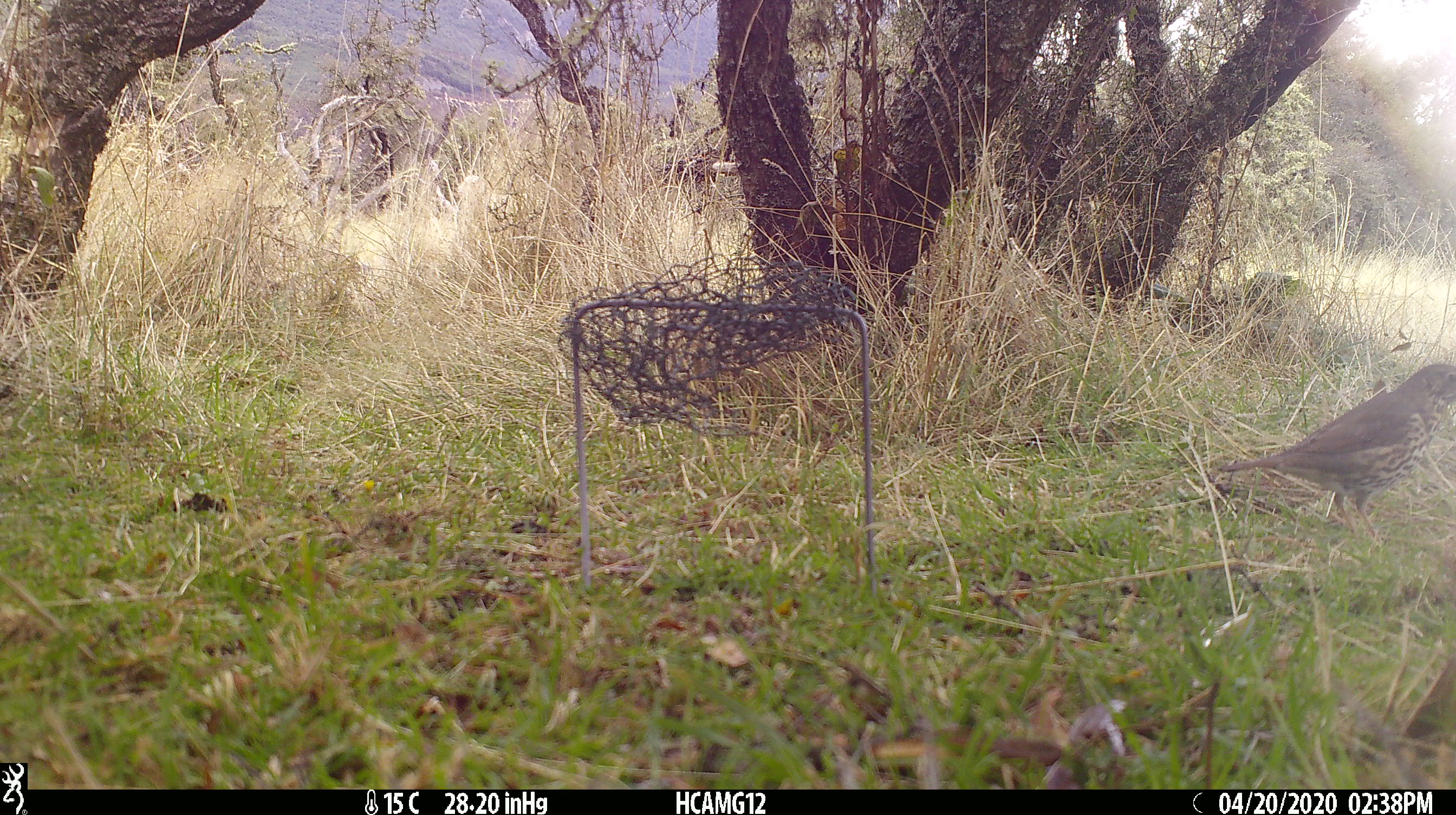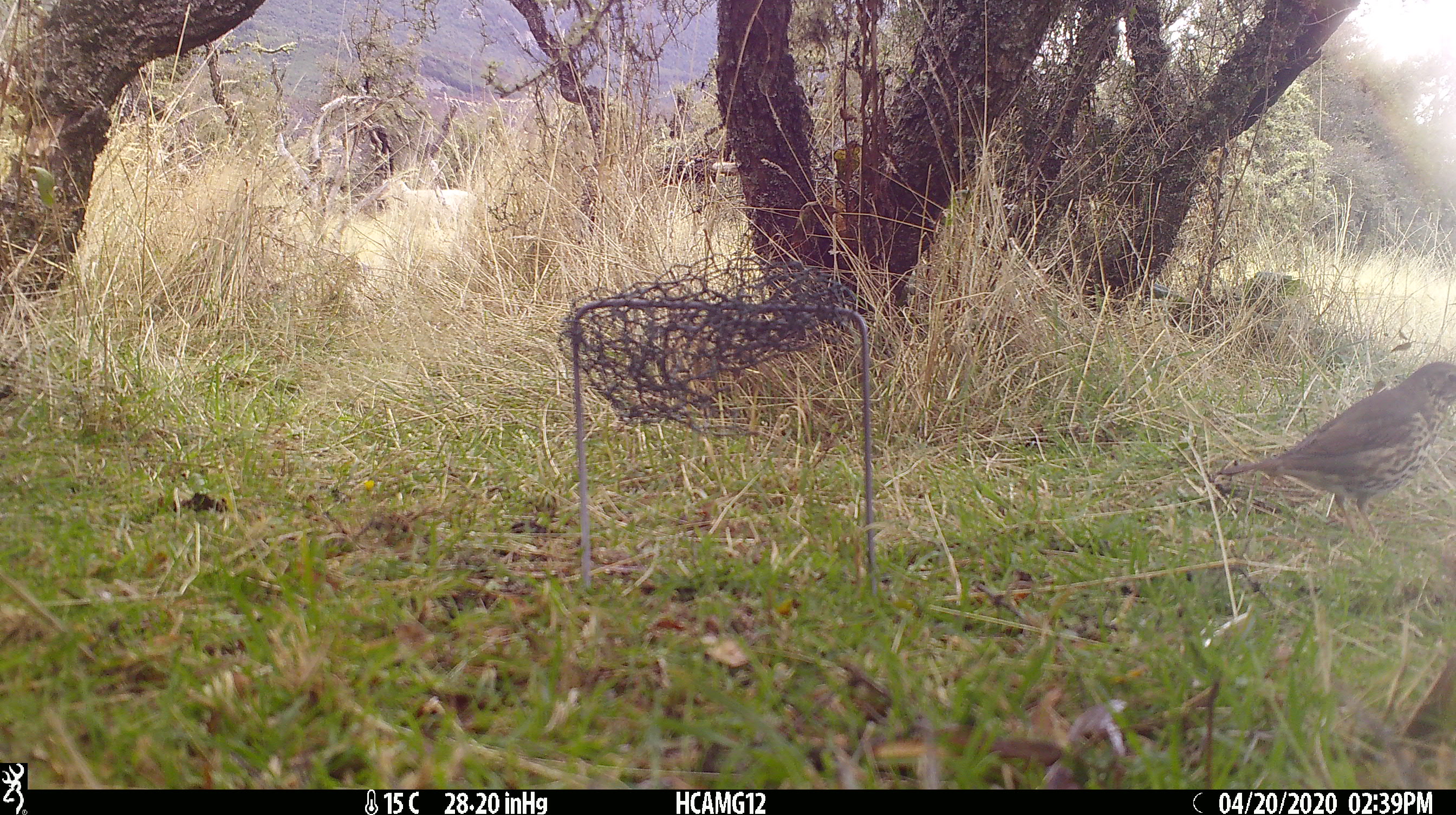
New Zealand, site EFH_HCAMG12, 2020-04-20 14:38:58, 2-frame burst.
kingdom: Animalia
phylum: Chordata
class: Aves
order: Passeriformes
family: Turdidae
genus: Turdus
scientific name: Turdus philomelos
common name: song thrush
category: thrush